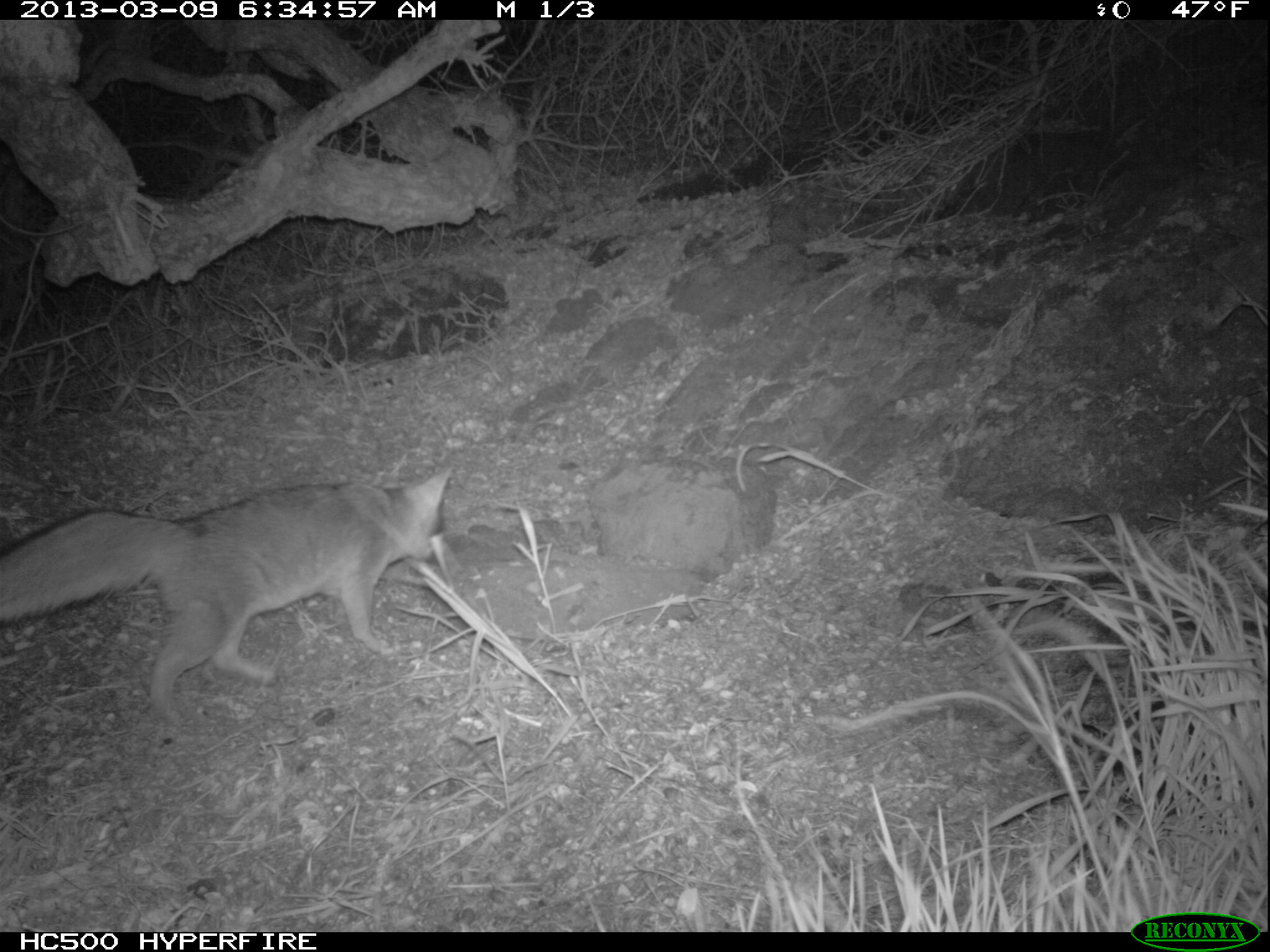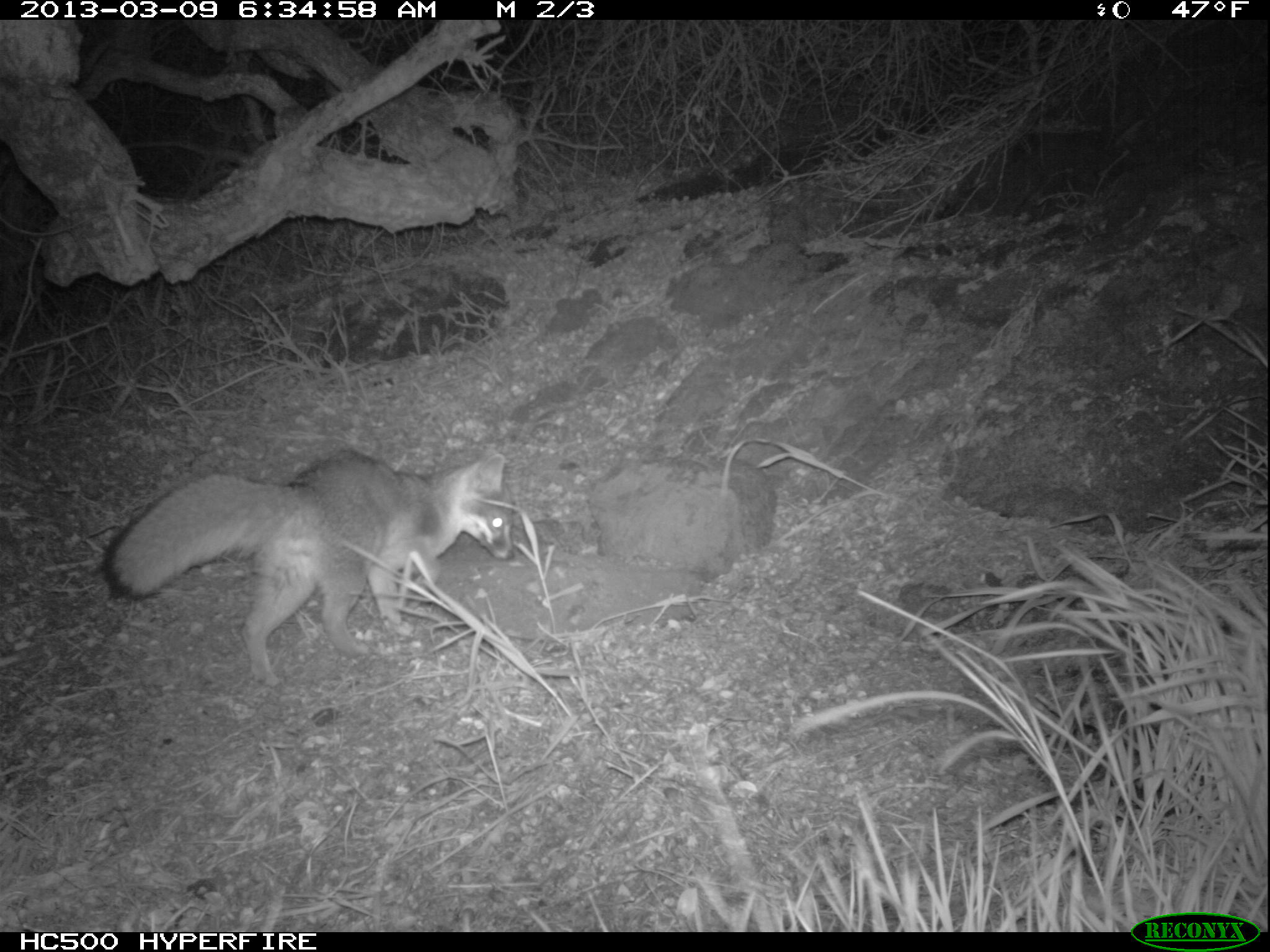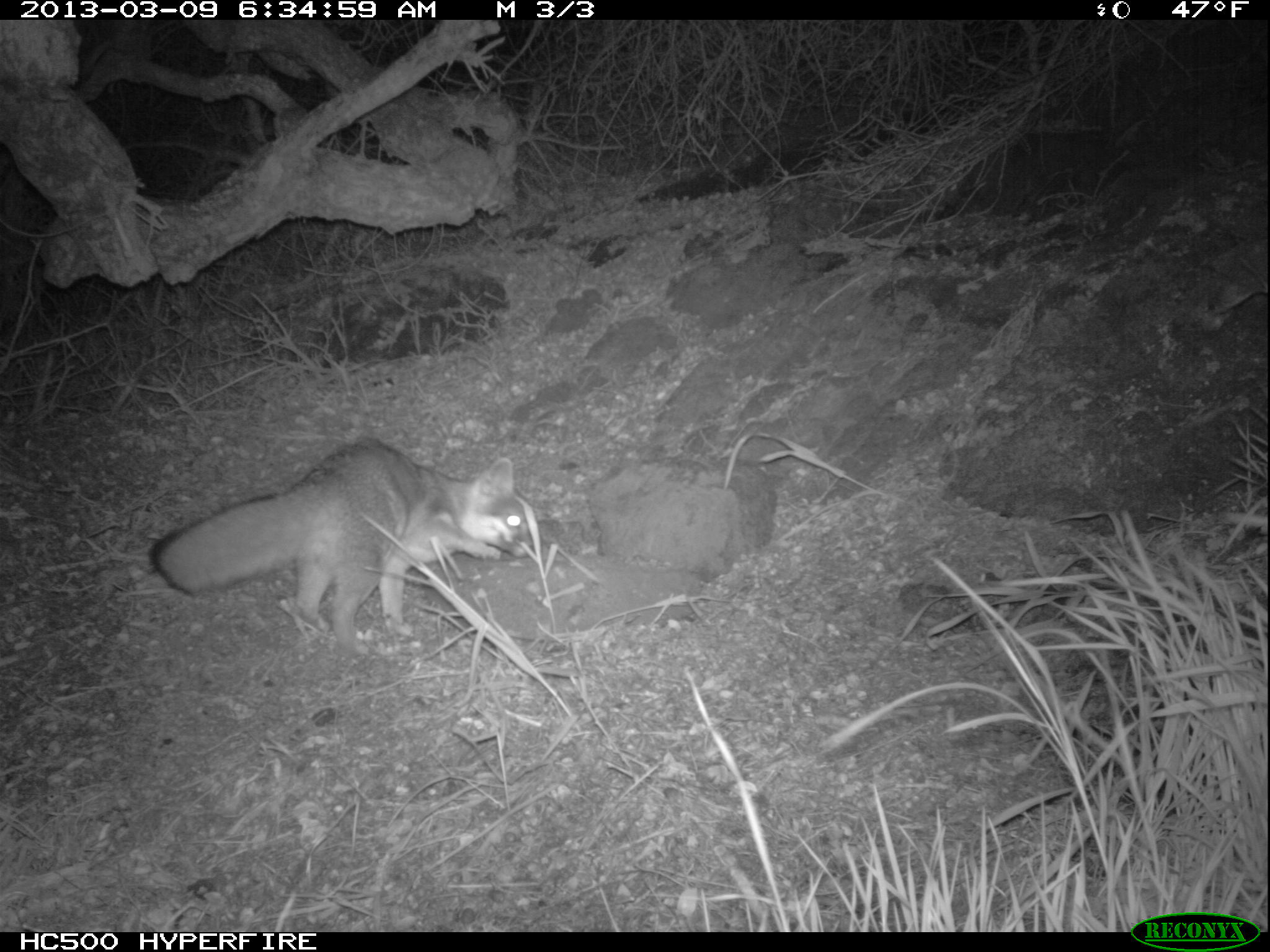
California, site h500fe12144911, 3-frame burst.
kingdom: Animalia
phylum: Chordata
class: Mammalia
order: Carnivora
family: Canidae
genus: Urocyon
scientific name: Urocyon littoralis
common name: island fox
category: fox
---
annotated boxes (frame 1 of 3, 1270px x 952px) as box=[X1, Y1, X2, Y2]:
fox: box=[0, 467, 451, 726]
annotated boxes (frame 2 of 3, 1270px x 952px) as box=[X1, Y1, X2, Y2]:
fox: box=[97, 449, 513, 688]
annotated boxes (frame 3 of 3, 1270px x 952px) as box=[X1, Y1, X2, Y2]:
fox: box=[149, 433, 534, 648]